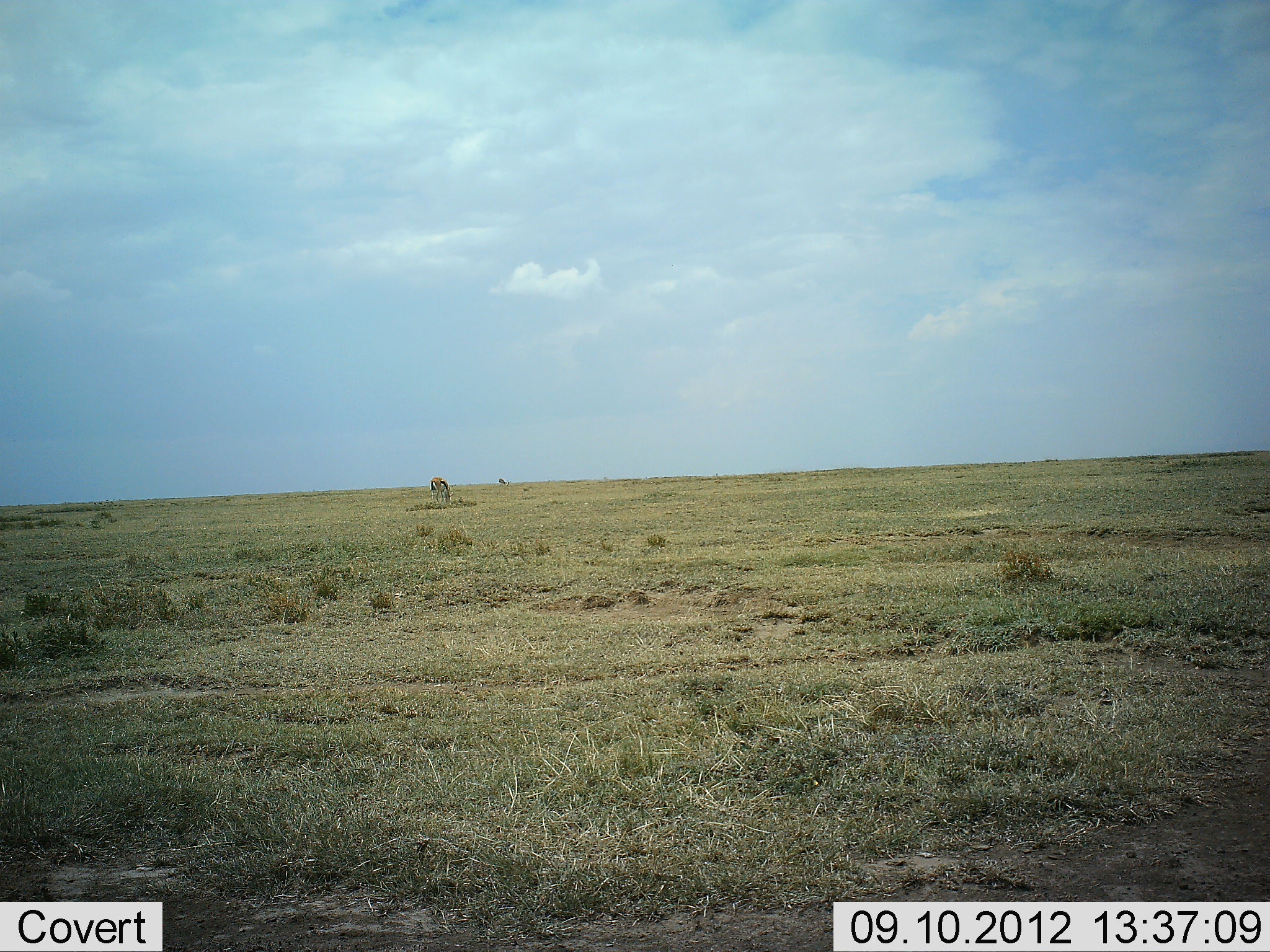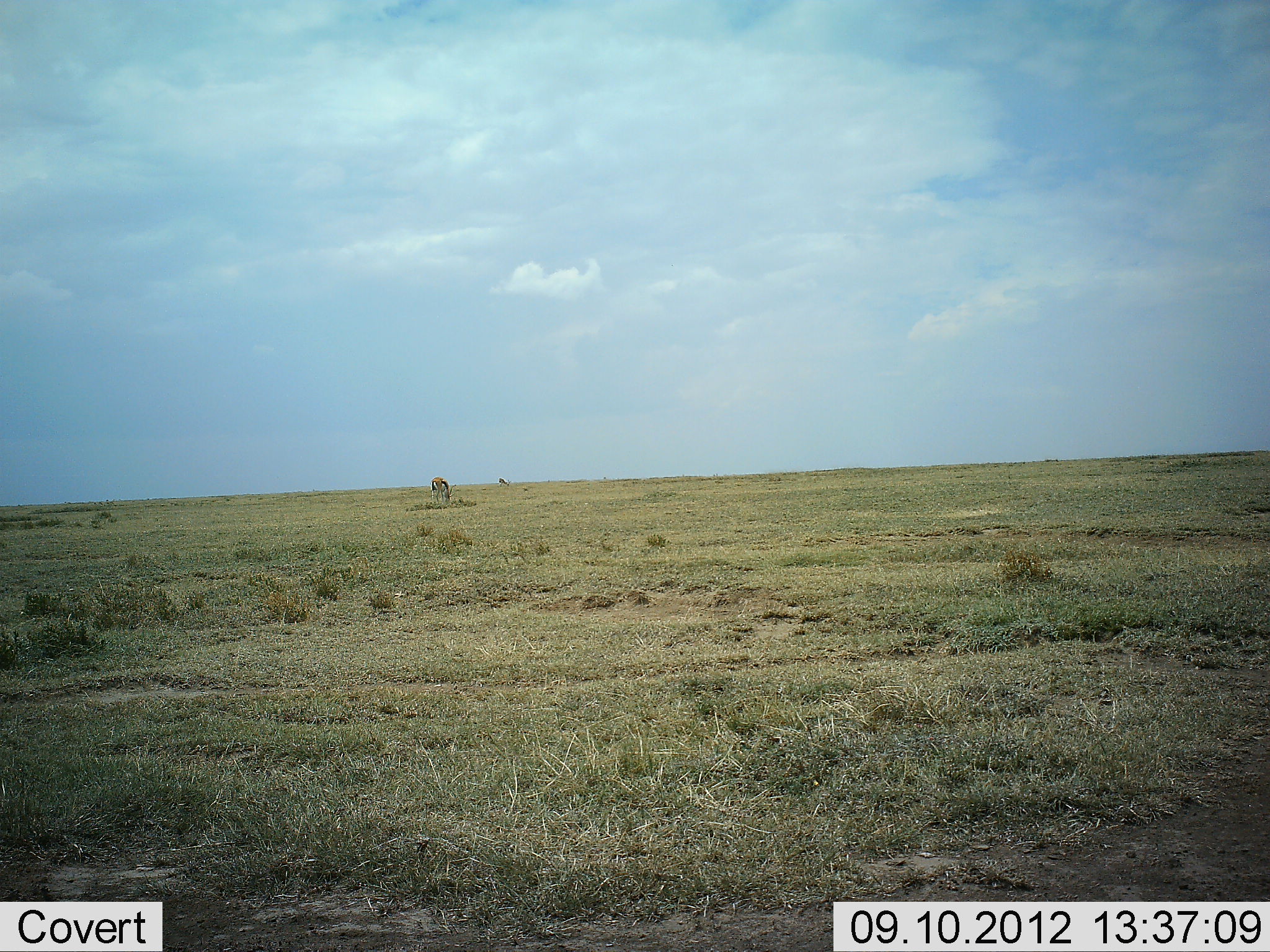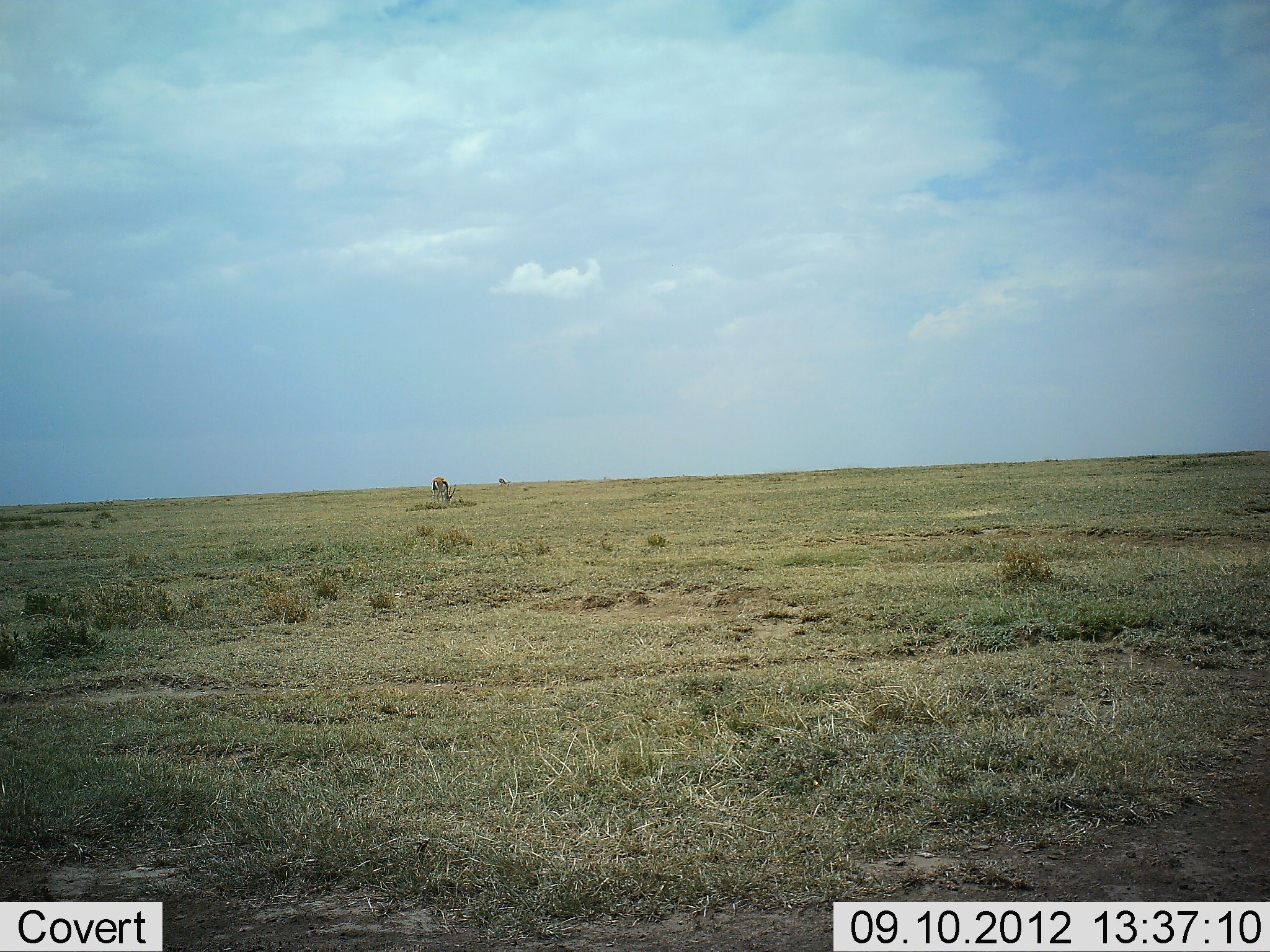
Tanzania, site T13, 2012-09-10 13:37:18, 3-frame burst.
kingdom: Animalia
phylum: Chordata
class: Mammalia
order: Artiodactyla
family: Bovidae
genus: Eudorcas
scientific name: Eudorcas thomsonii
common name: thomson's gazelle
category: gazellethomsons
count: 2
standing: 30%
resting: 0%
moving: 0%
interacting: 0%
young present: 0%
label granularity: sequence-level